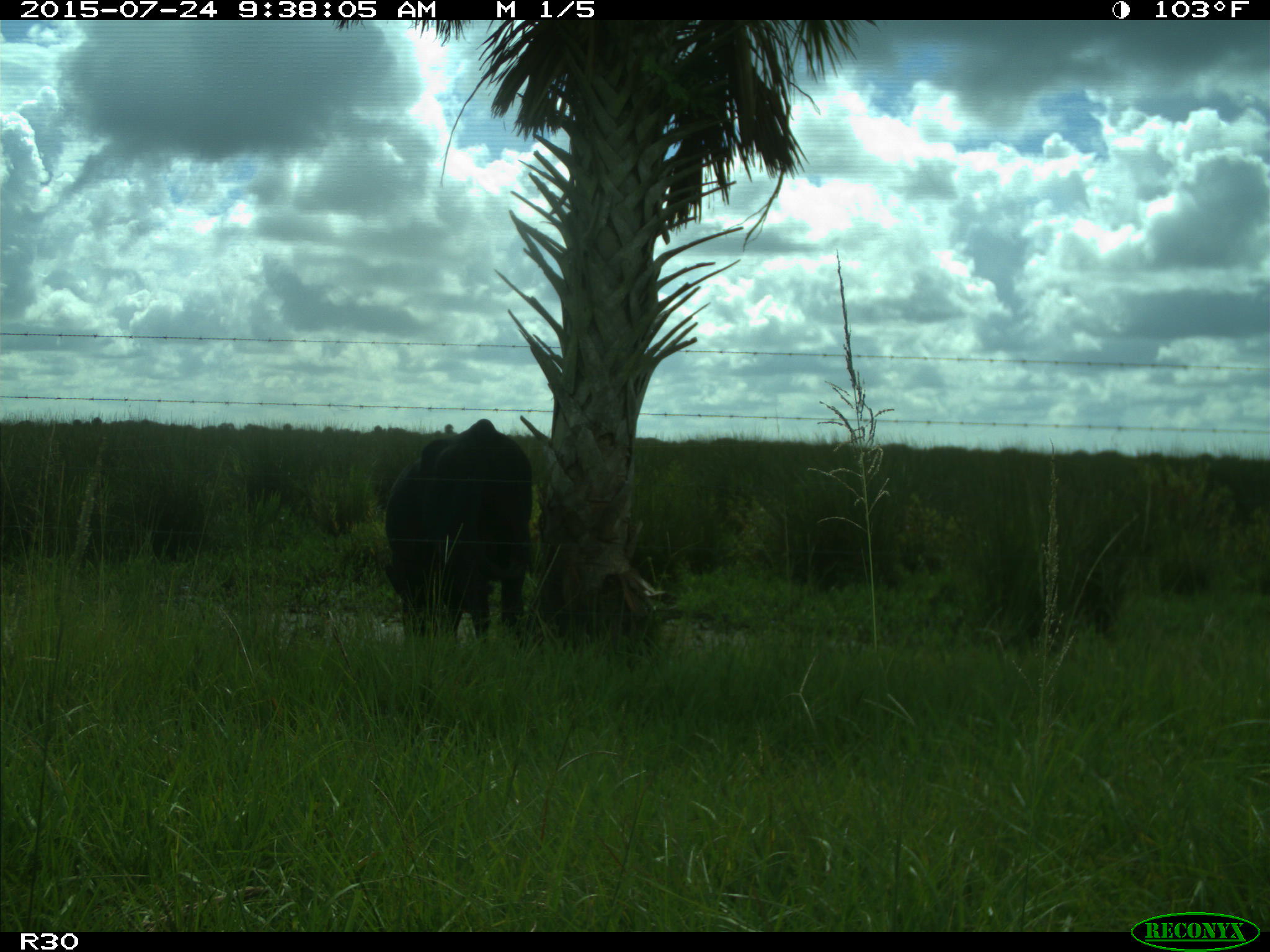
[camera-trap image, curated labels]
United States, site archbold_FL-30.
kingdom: Animalia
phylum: Chordata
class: Mammalia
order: Artiodactyla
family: Bovidae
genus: Bos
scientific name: Bos taurus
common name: domestic cow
Bos taurus (domestic cow).